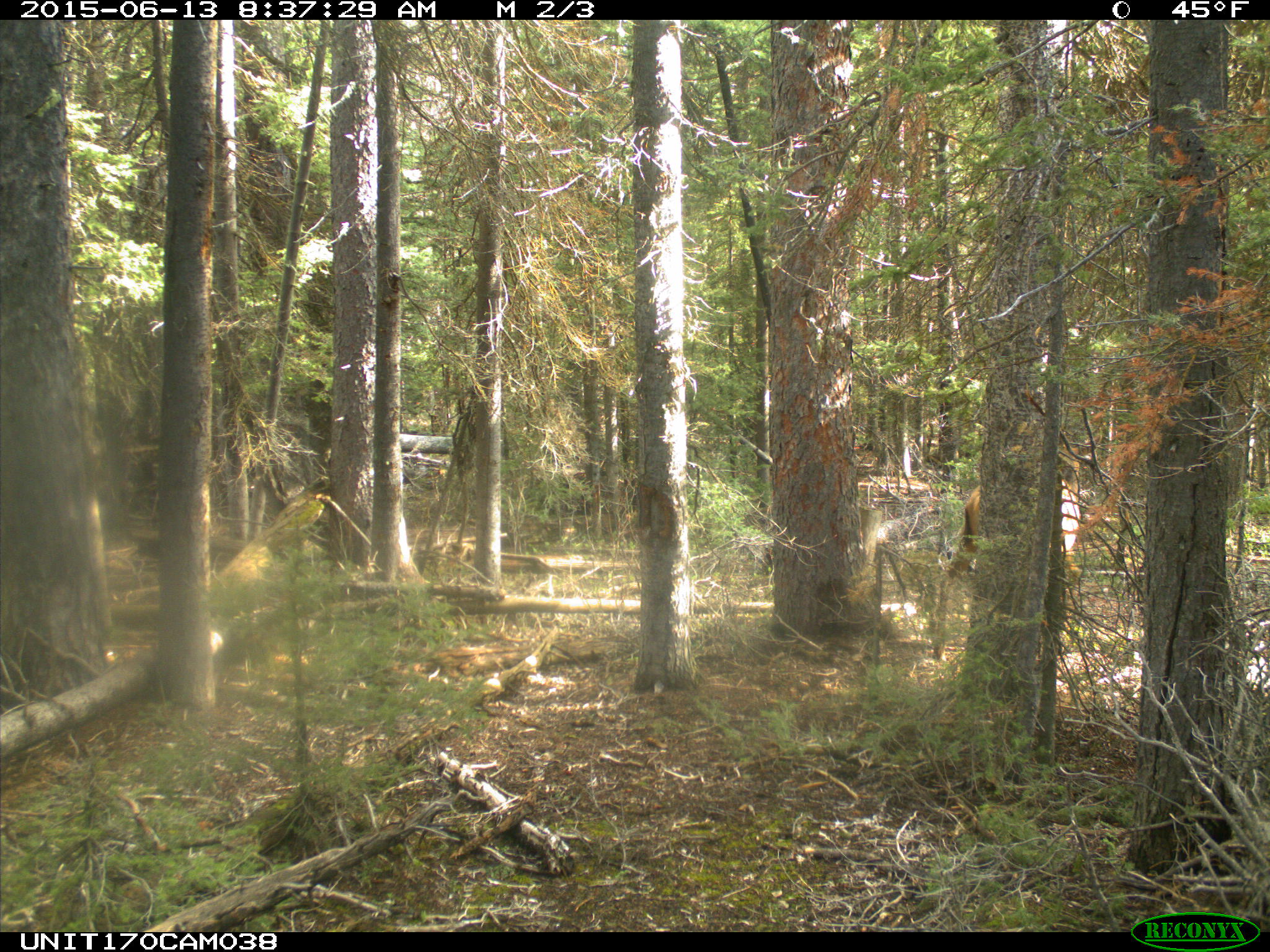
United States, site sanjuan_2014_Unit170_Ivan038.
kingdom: Animalia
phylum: Chordata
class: Mammalia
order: Artiodactyla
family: Cervidae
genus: Cervus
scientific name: Cervus elaphus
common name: red deer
Cervus elaphus (red deer).